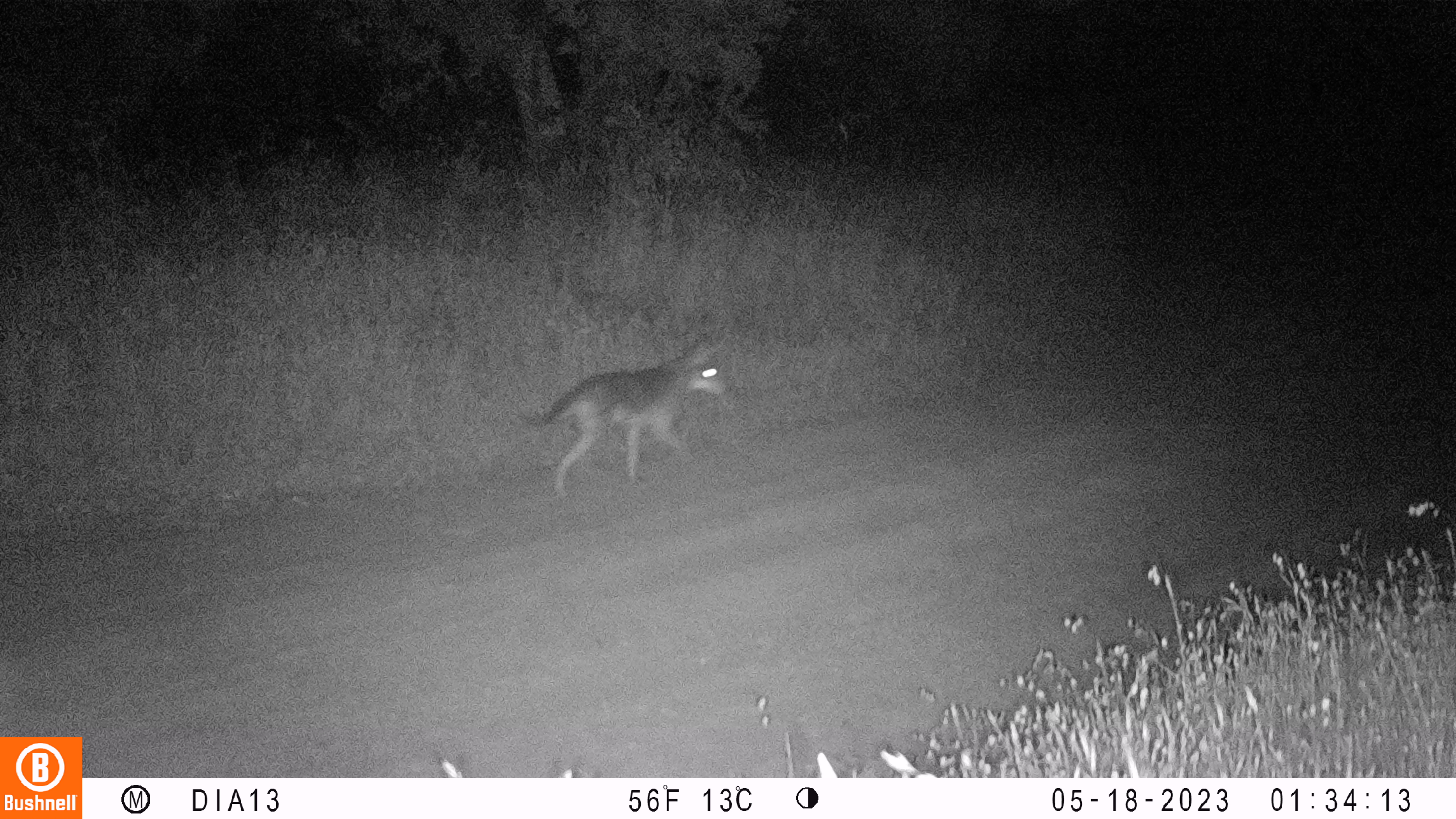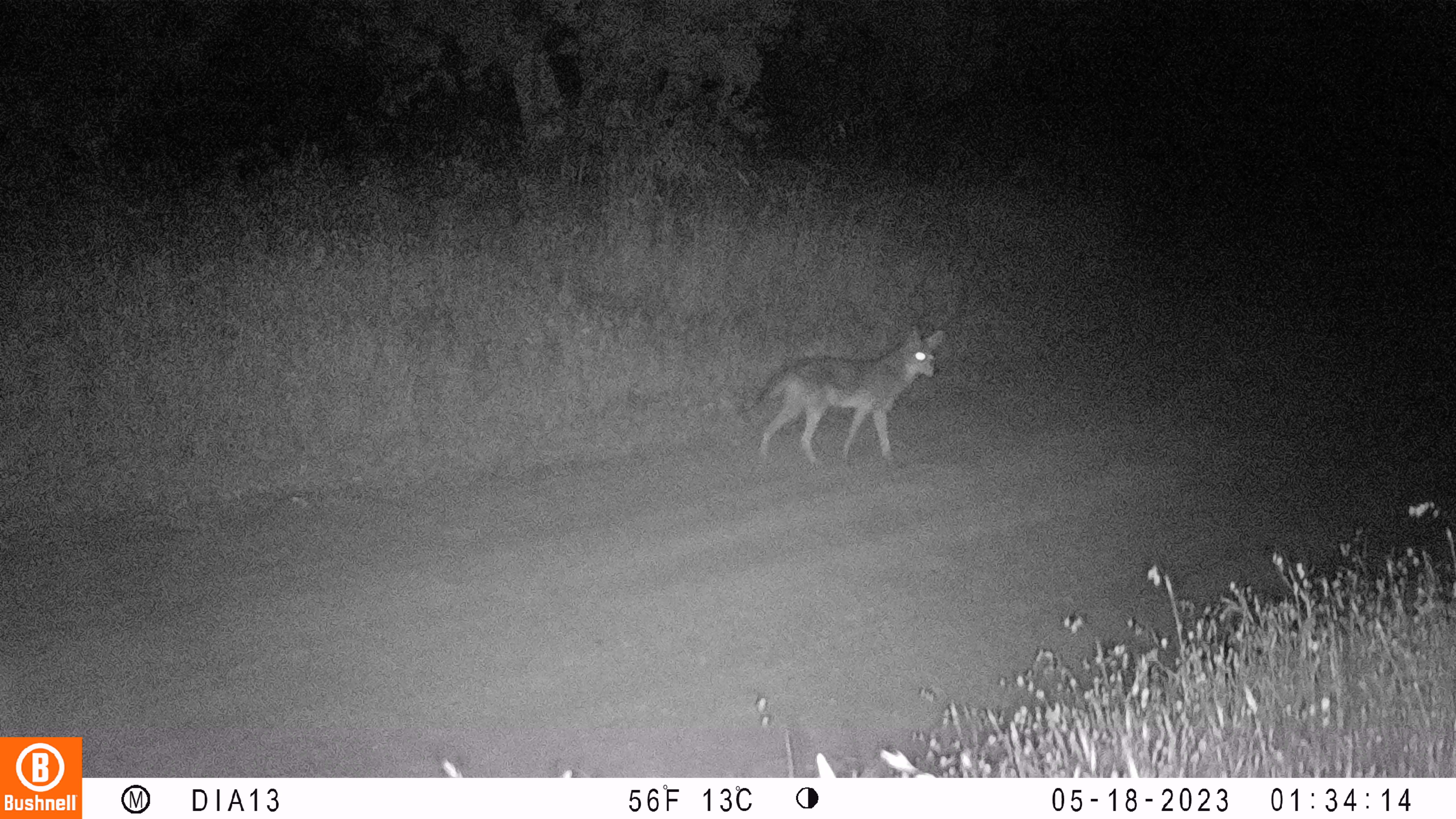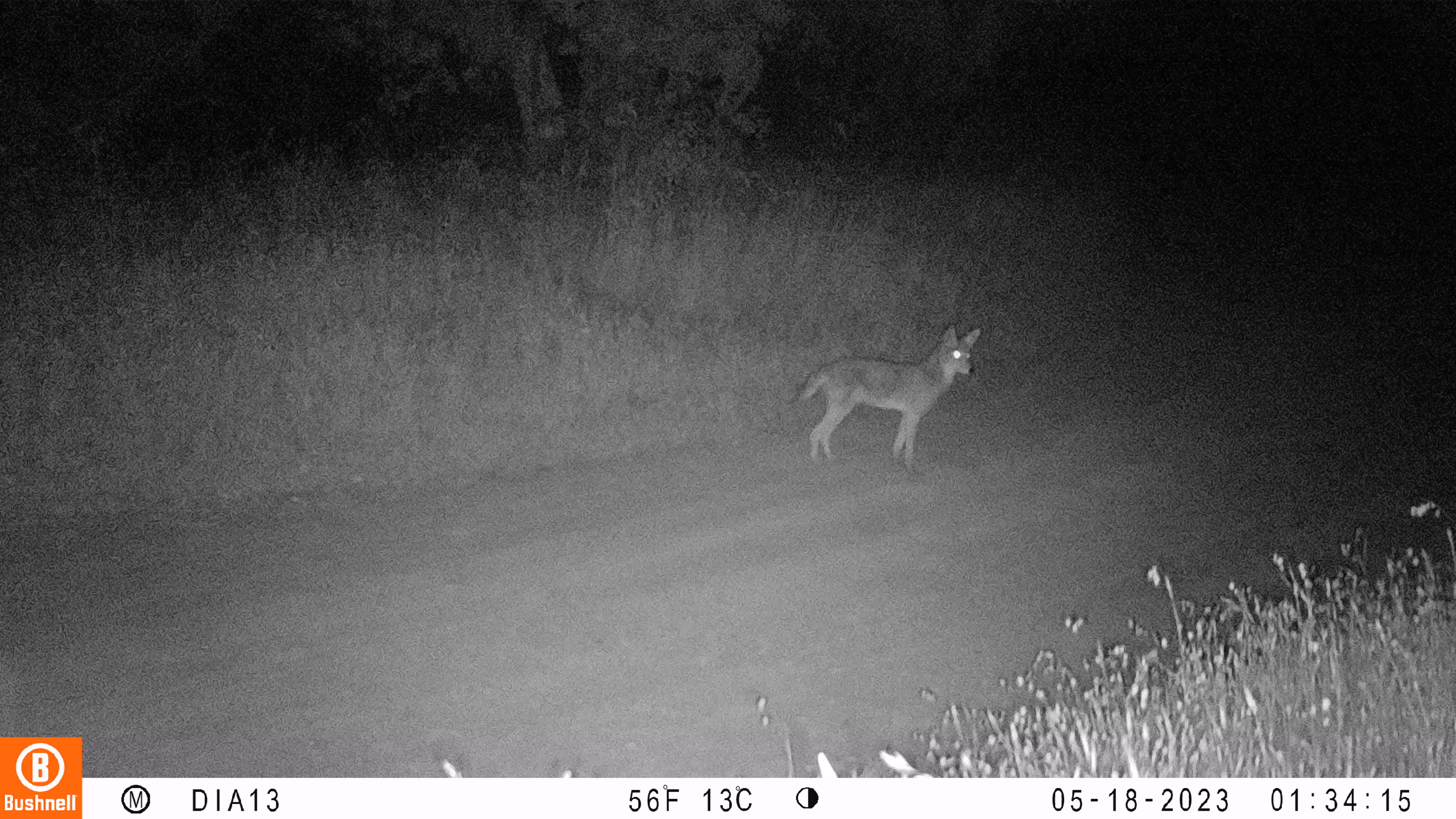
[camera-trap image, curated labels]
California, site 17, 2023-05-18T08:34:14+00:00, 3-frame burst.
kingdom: Animalia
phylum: Chordata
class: Mammalia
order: Carnivora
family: Canidae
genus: Canis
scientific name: Canis latrans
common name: coyote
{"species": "coyote (Canis latrans)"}